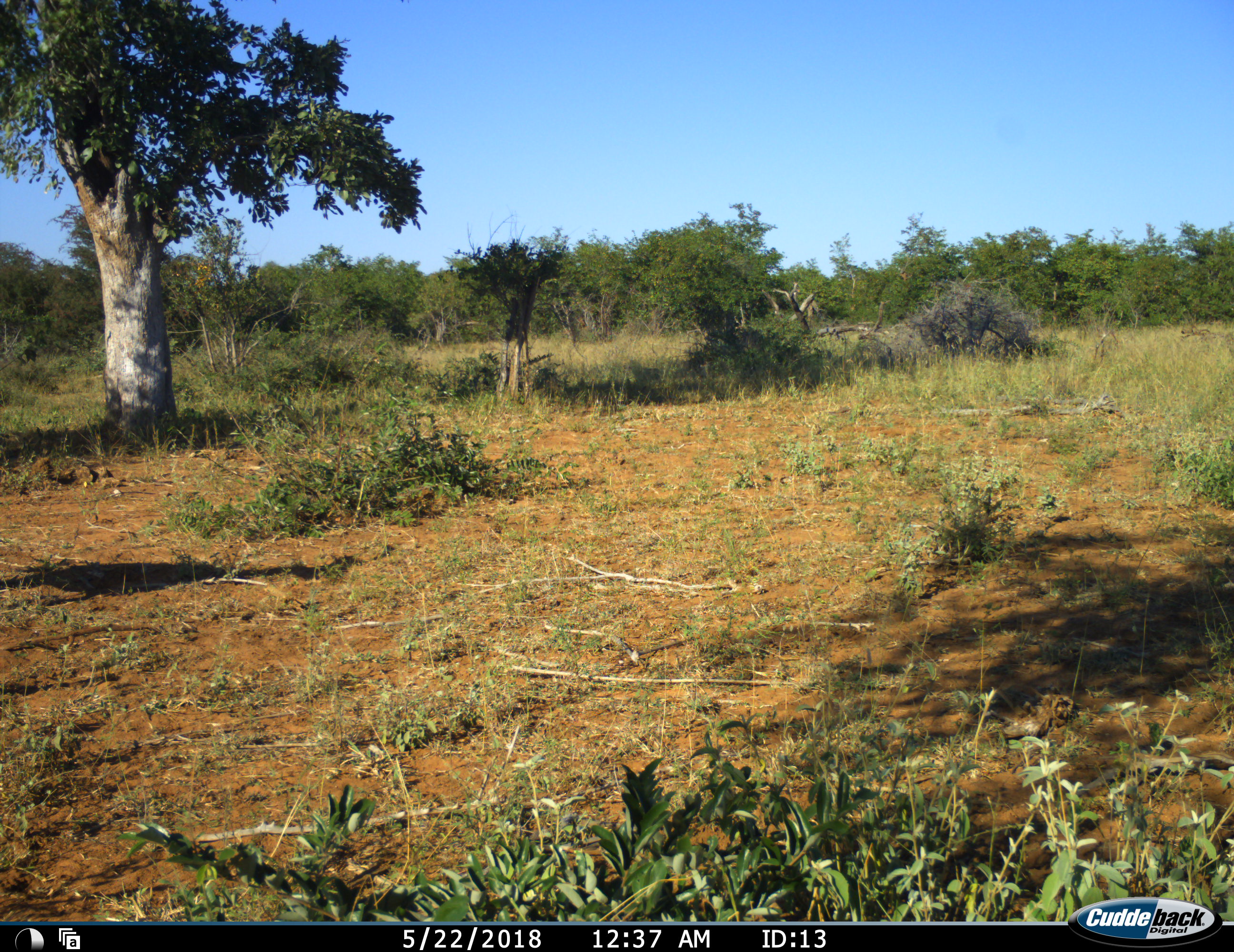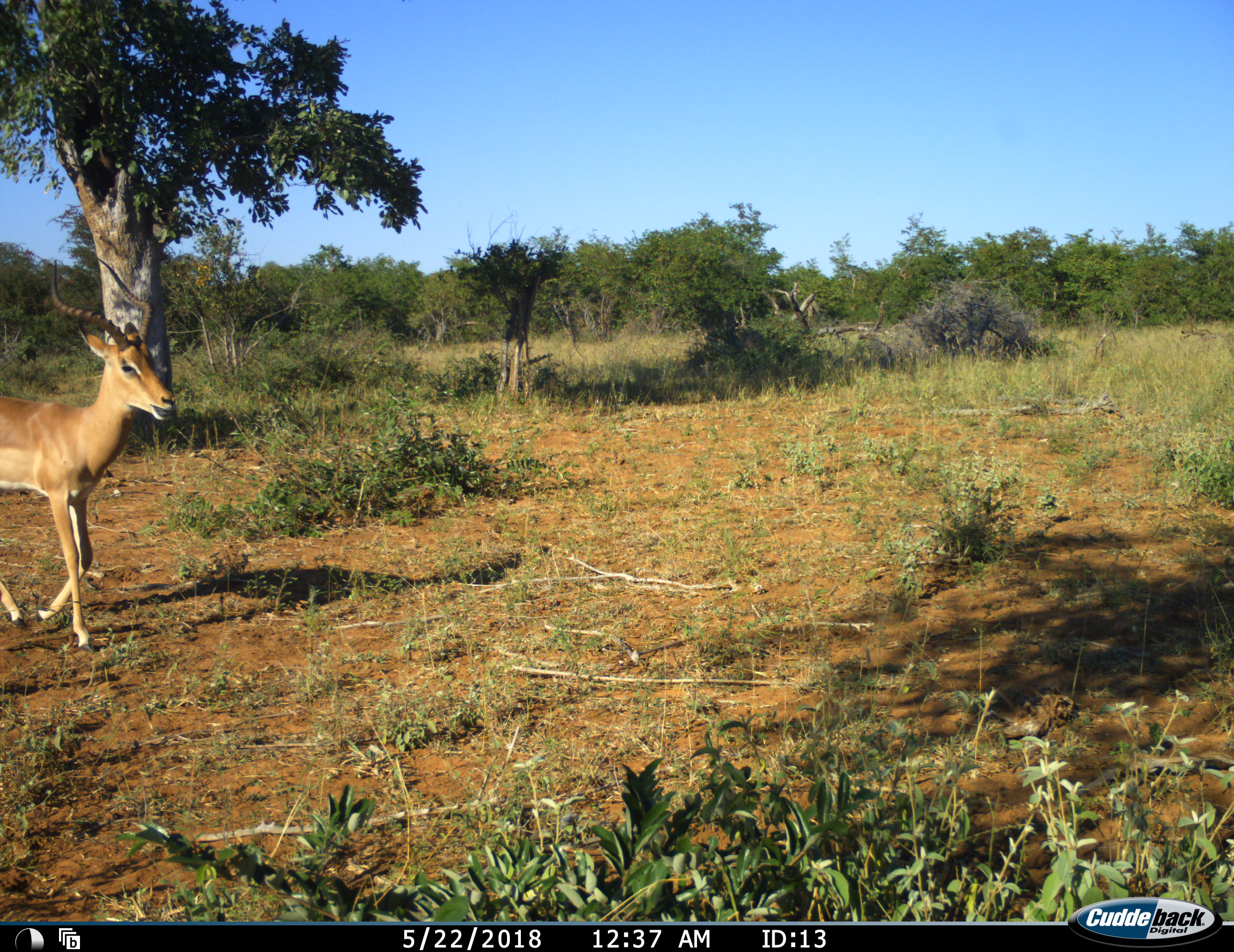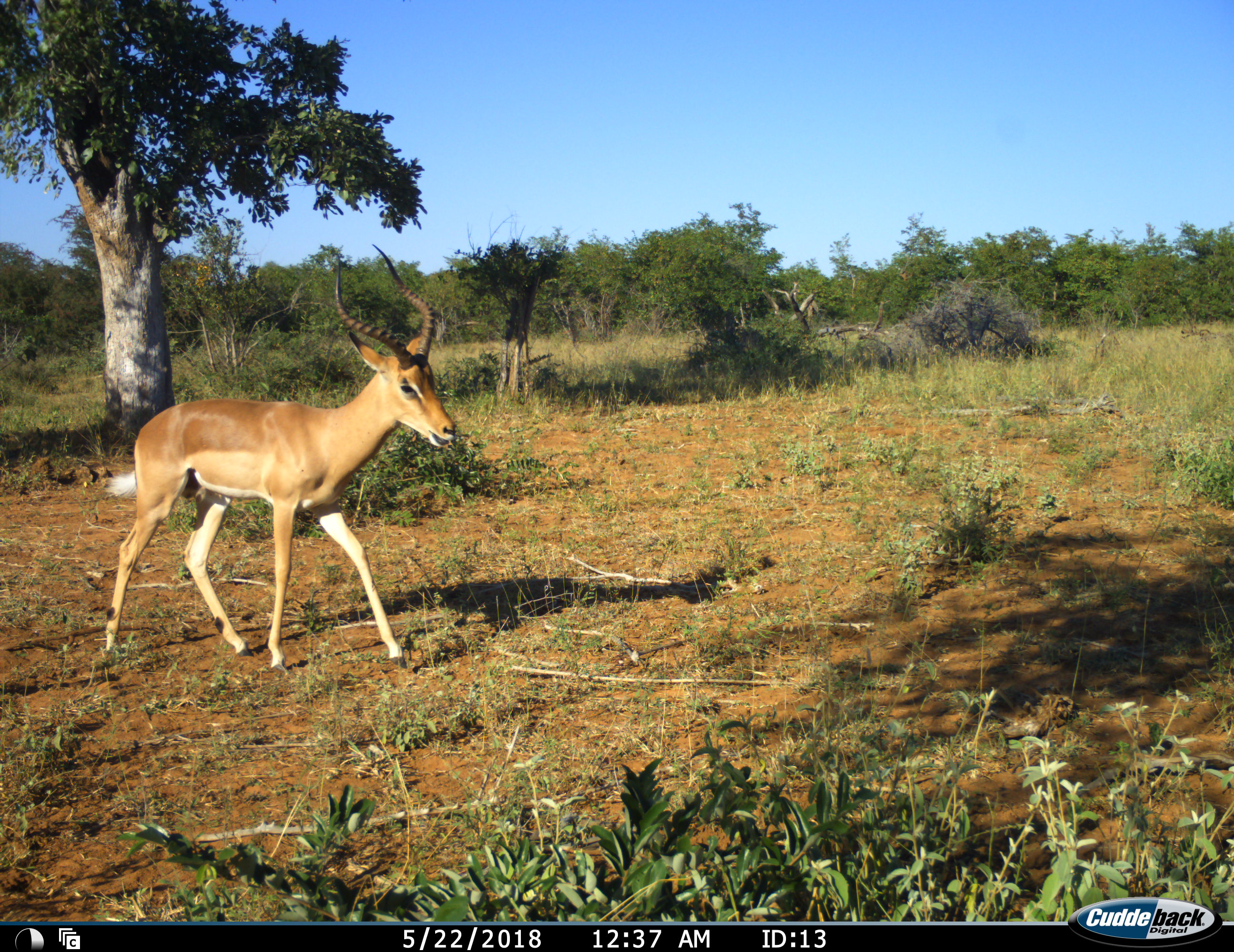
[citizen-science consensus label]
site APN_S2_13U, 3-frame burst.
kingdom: Animalia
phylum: Chordata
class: Mammalia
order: Artiodactyla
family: Bovidae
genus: Aepyceros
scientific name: Aepyceros melampus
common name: impala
Impala (Aepyceros melampus), count 1. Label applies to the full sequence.